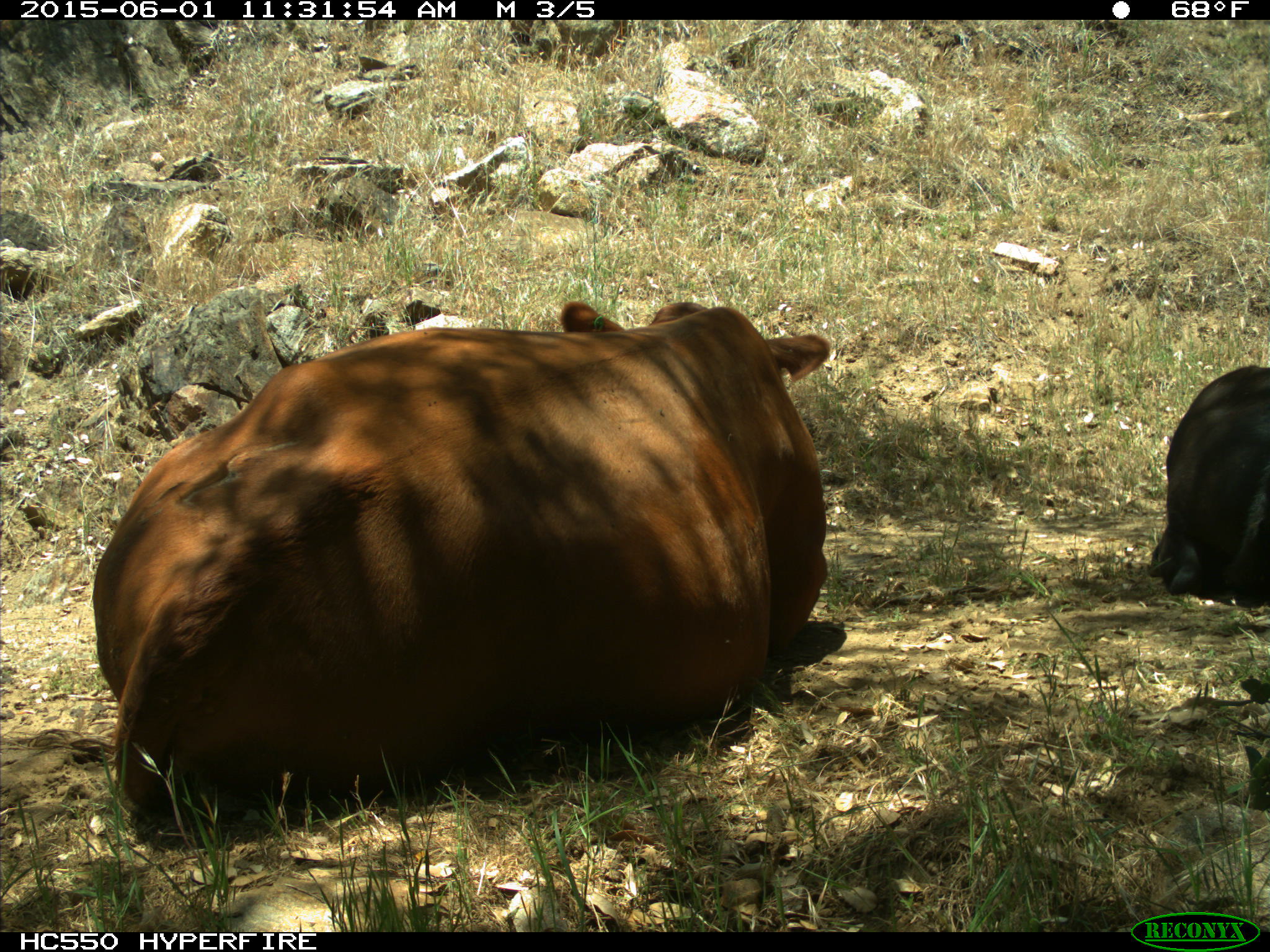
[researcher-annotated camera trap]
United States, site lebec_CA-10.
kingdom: Animalia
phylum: Chordata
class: Mammalia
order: Artiodactyla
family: Bovidae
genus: Bos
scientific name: Bos taurus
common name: domestic cow